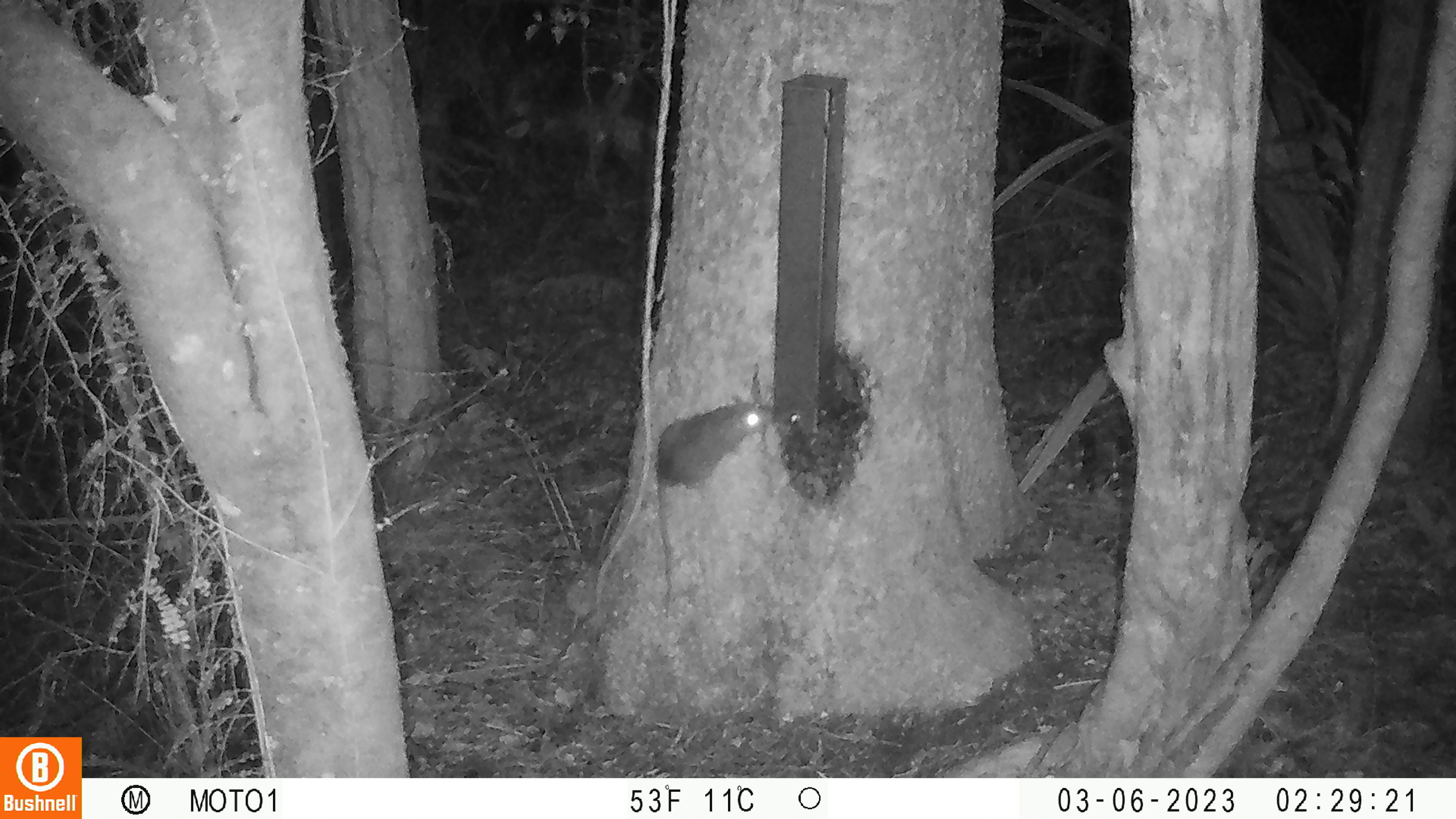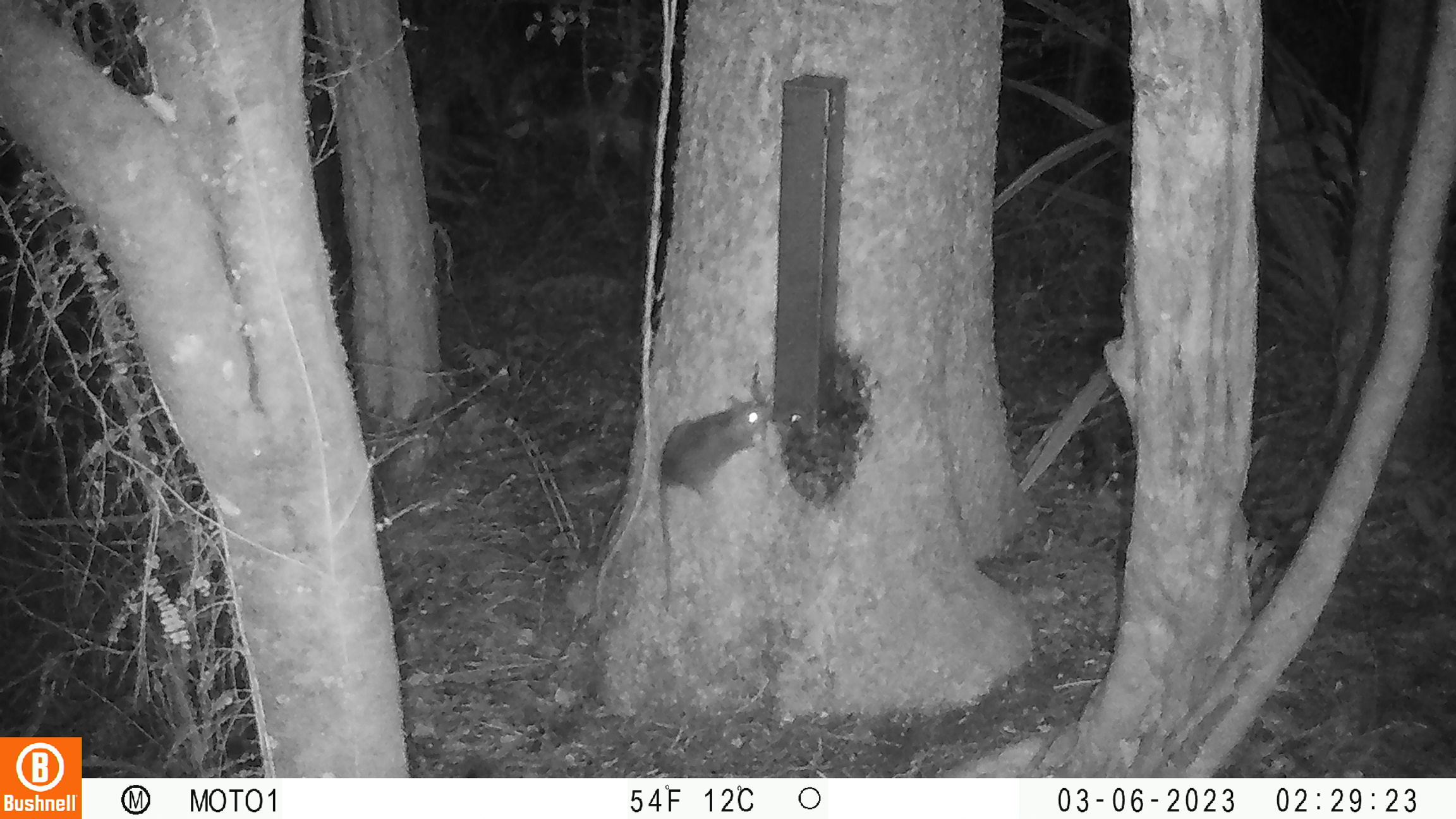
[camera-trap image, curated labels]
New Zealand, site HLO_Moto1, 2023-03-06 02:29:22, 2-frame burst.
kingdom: Animalia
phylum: Chordata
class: Mammalia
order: Rodentia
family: Muridae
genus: Rattus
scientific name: Rattus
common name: rat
Rat (Rattus).